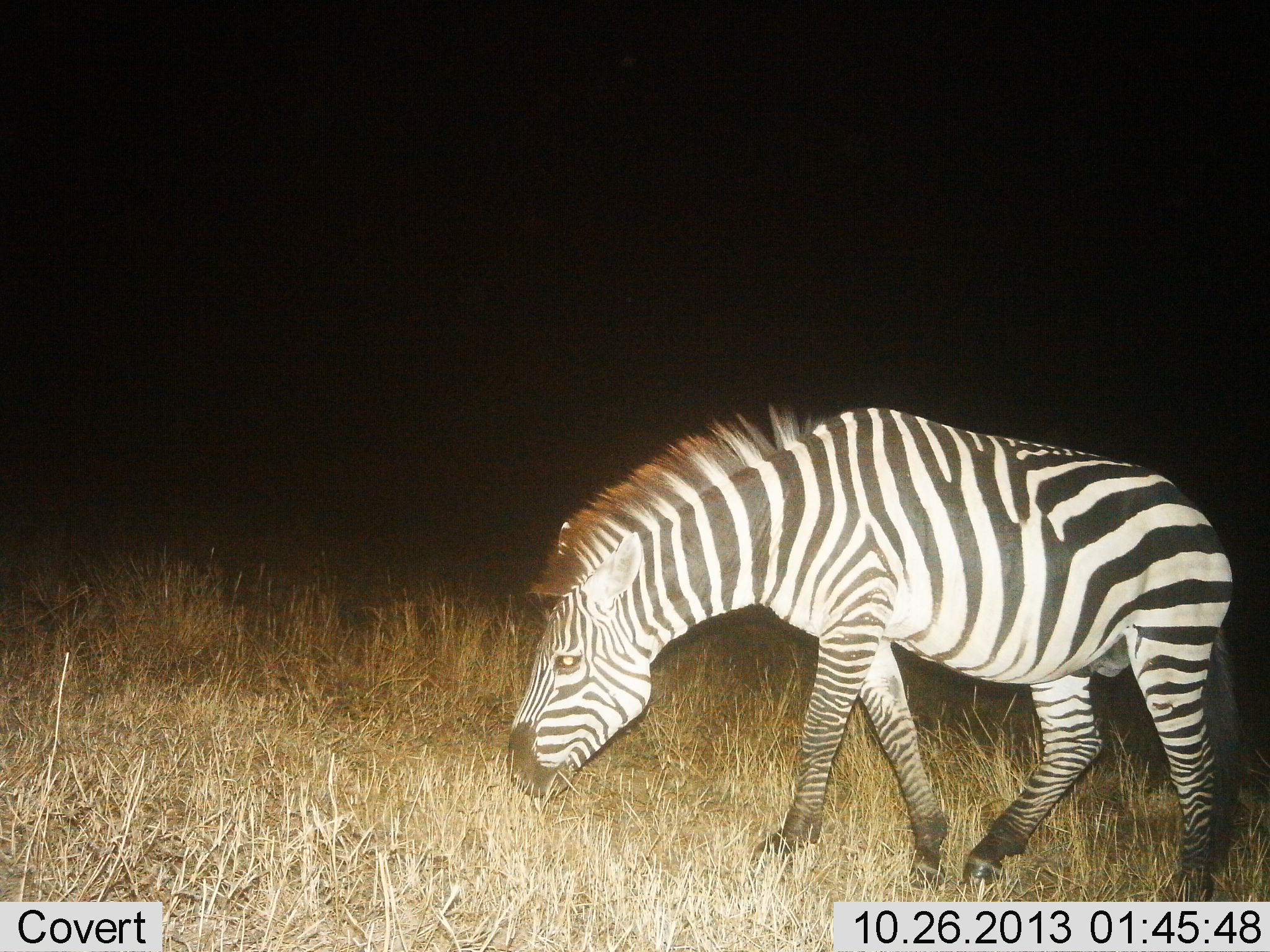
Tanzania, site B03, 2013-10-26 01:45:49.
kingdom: Animalia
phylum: Chordata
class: Mammalia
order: Perissodactyla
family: Equidae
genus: Equus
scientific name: Equus quagga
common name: plains zebra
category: zebra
Zebra (plains zebra) (Equus quagga), count 1. Behavior (volunteer vote fractions): standing 32%, resting 0%, moving 32%, interacting 0%. Young present (vote fraction): 0%. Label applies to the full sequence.